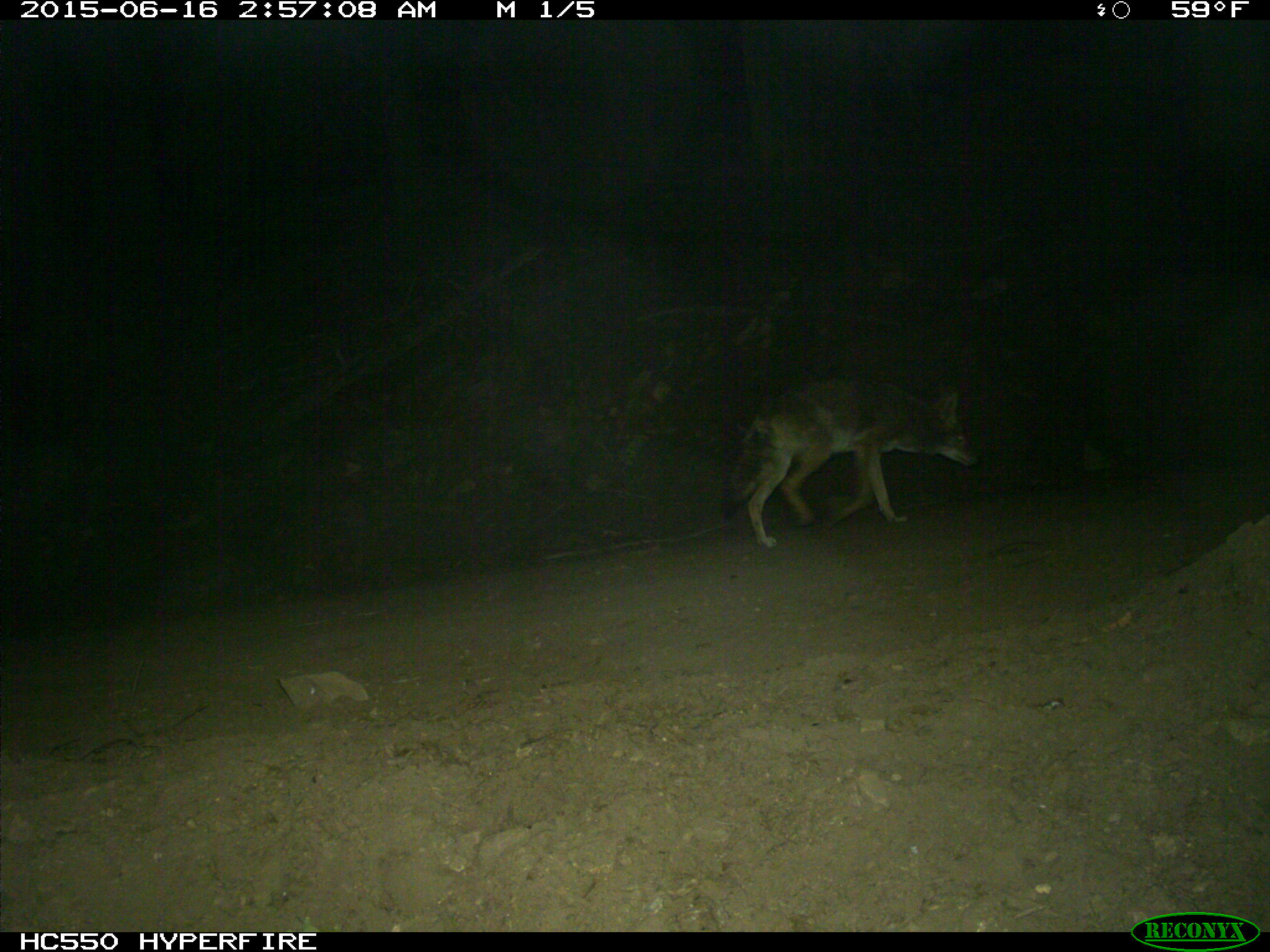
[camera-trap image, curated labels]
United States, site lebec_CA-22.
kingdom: Animalia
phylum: Chordata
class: Mammalia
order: Carnivora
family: Canidae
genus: Canis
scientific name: Canis latrans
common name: coyote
Canis latrans (coyote).